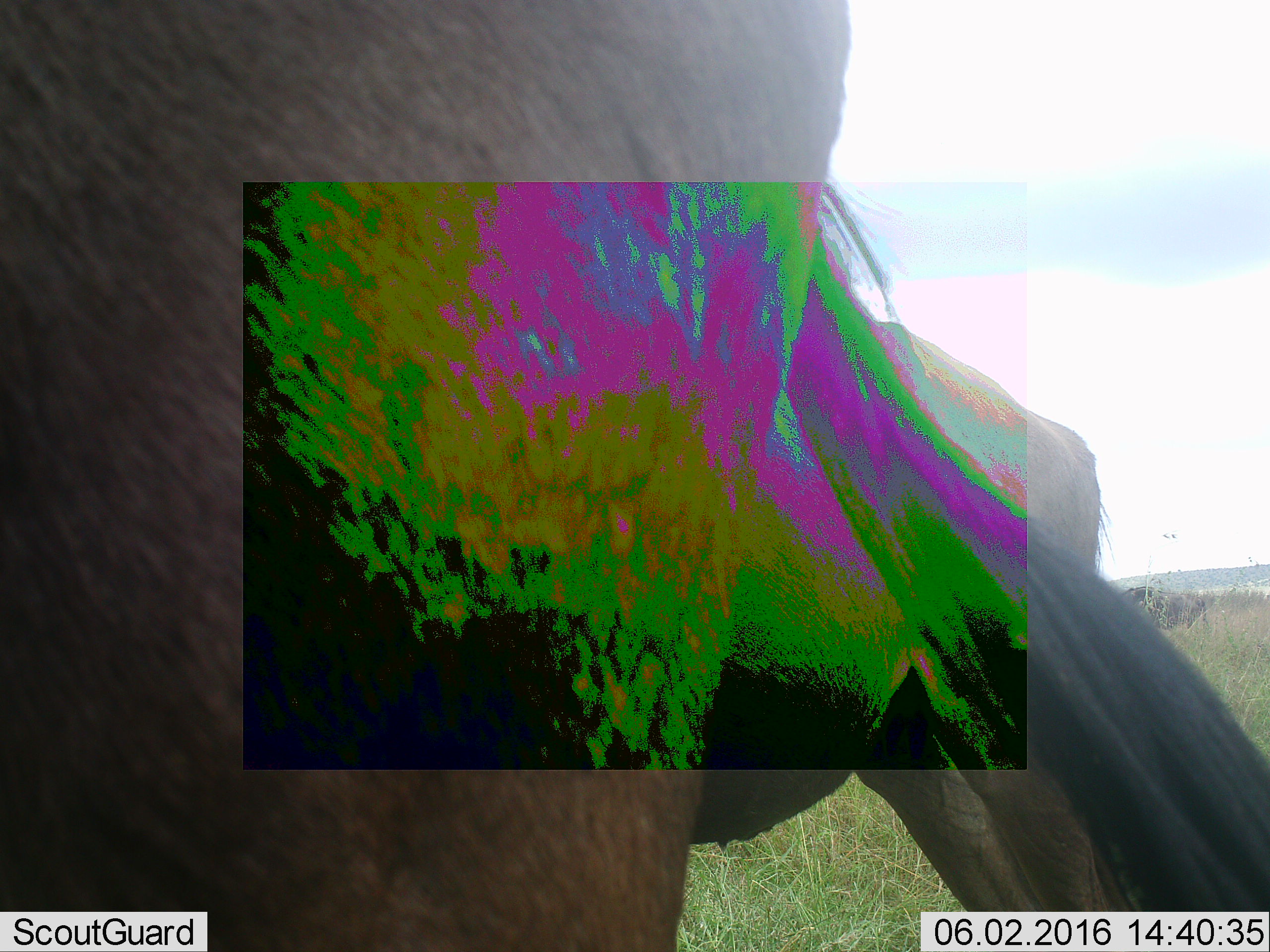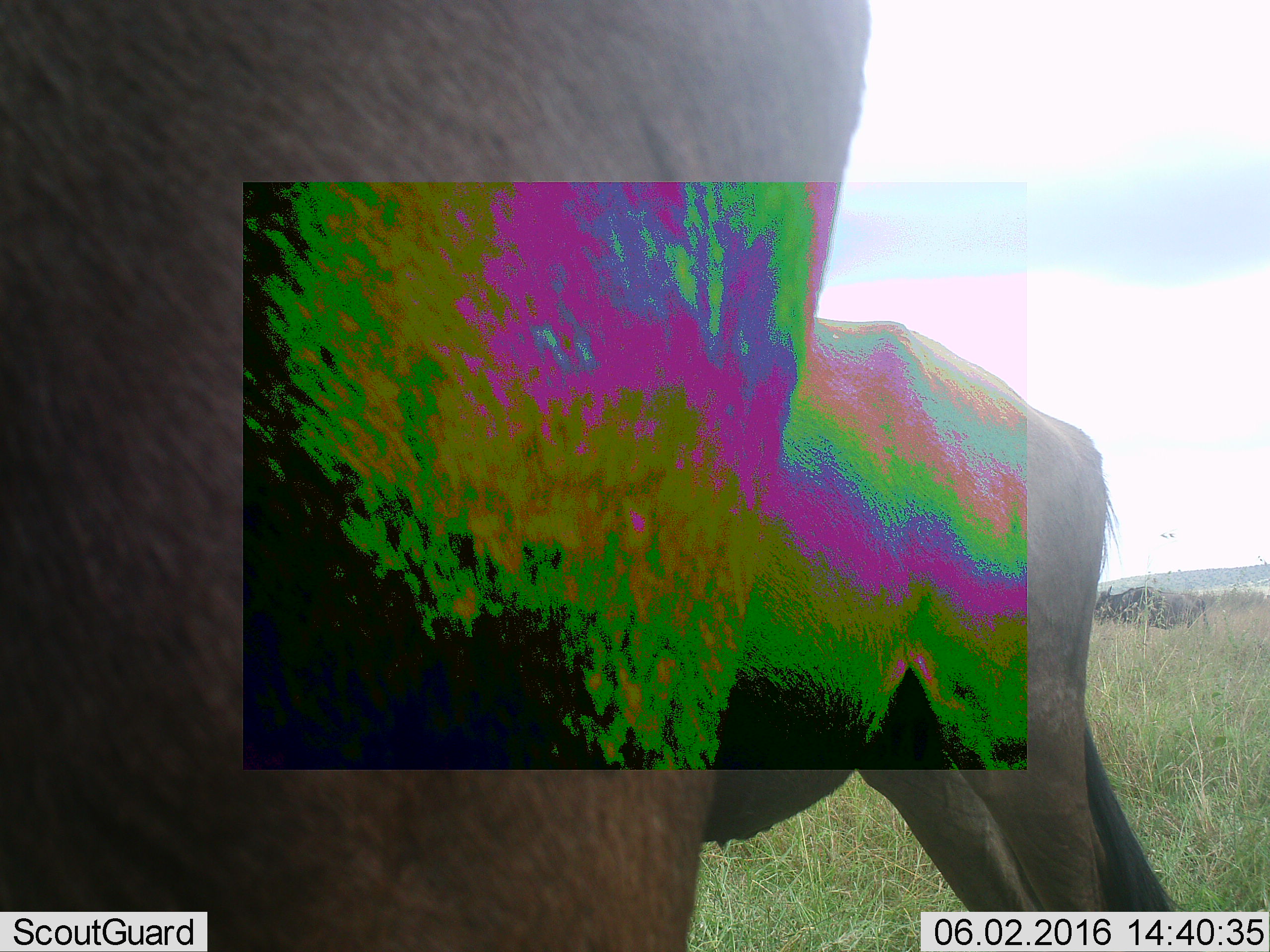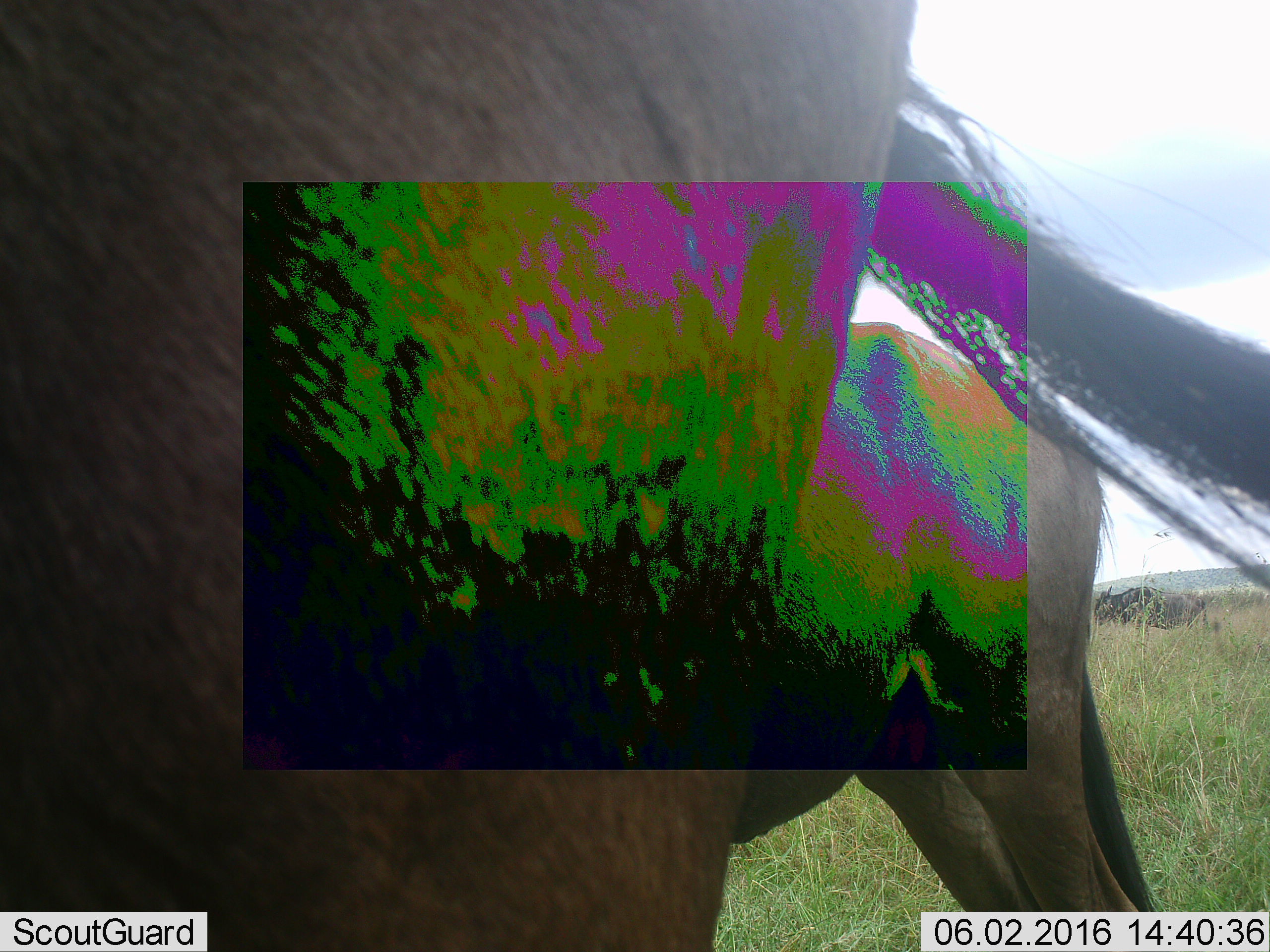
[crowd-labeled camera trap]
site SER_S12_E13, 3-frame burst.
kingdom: Animalia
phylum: Chordata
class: Mammalia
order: Artiodactyla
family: Bovidae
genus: Connochaetes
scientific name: Connochaetes taurinus taurinus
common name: blue wildebeest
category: wildebeestblue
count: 3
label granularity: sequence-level